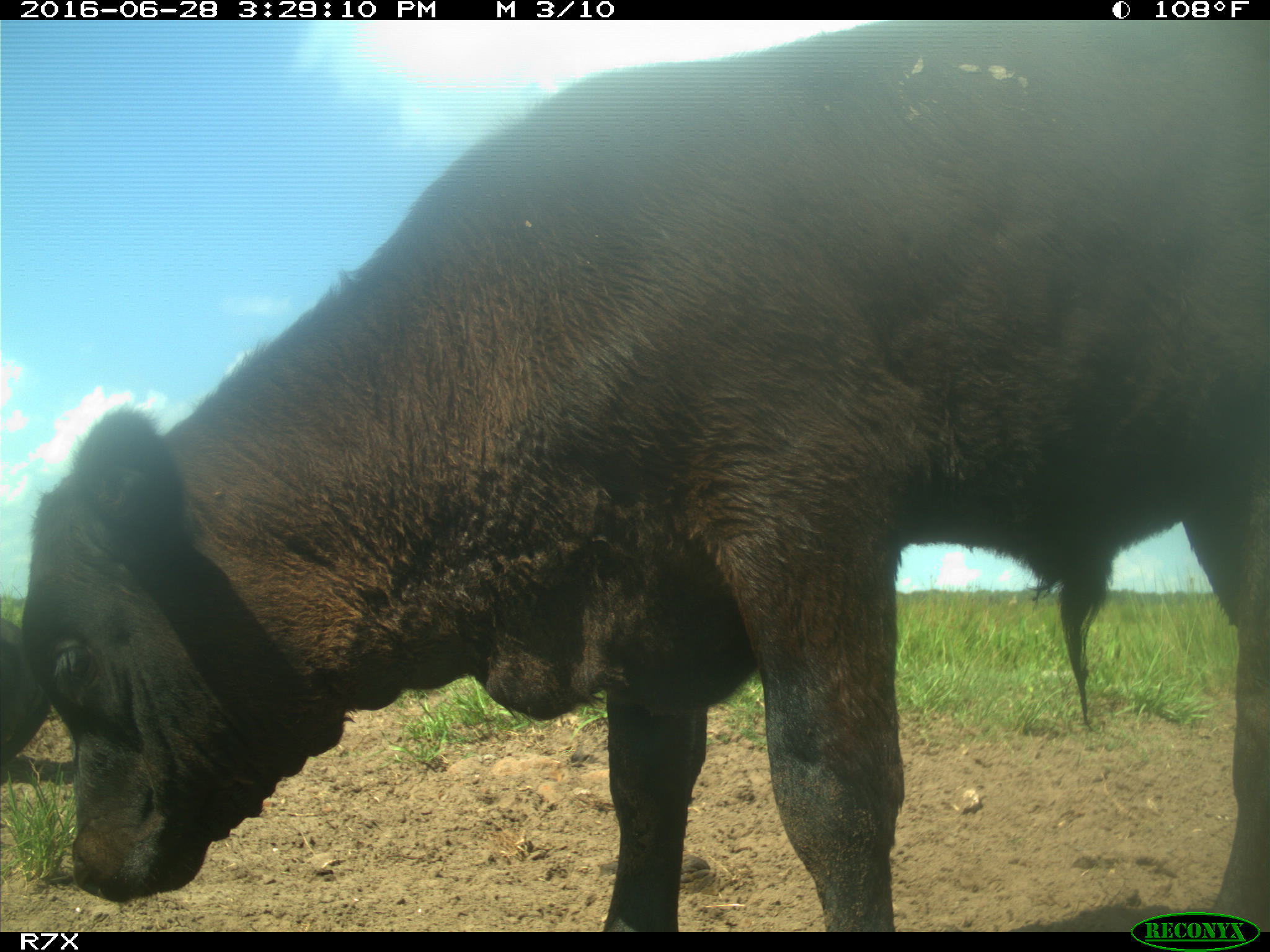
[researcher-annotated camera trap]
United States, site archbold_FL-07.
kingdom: Animalia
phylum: Chordata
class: Mammalia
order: Artiodactyla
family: Bovidae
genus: Bos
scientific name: Bos taurus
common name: domestic cow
Bos taurus (domestic cow).